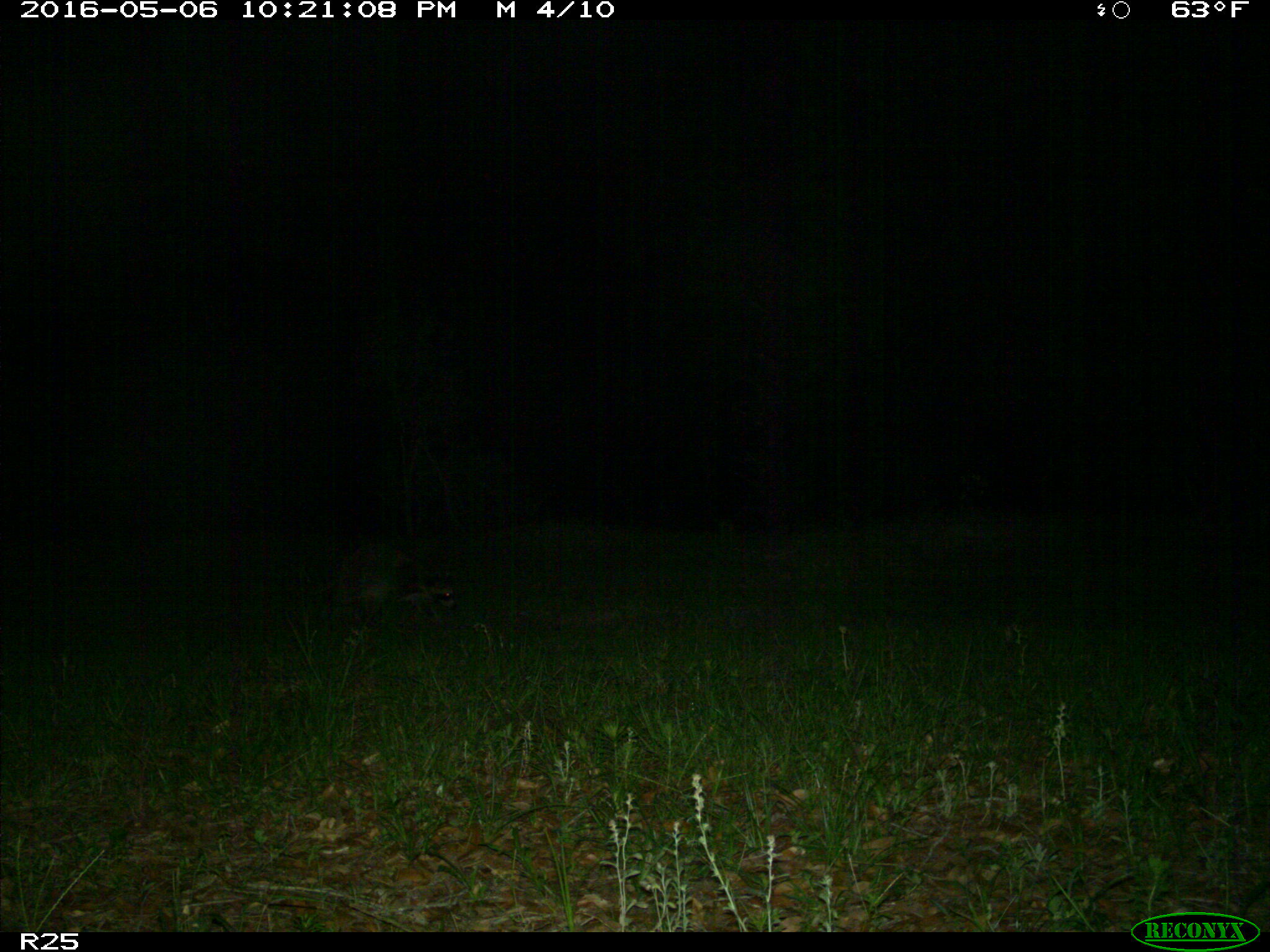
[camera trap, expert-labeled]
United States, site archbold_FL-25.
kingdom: Animalia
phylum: Chordata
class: Mammalia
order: Carnivora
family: Procyonidae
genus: Procyon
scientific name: Procyon lotor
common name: common raccoon